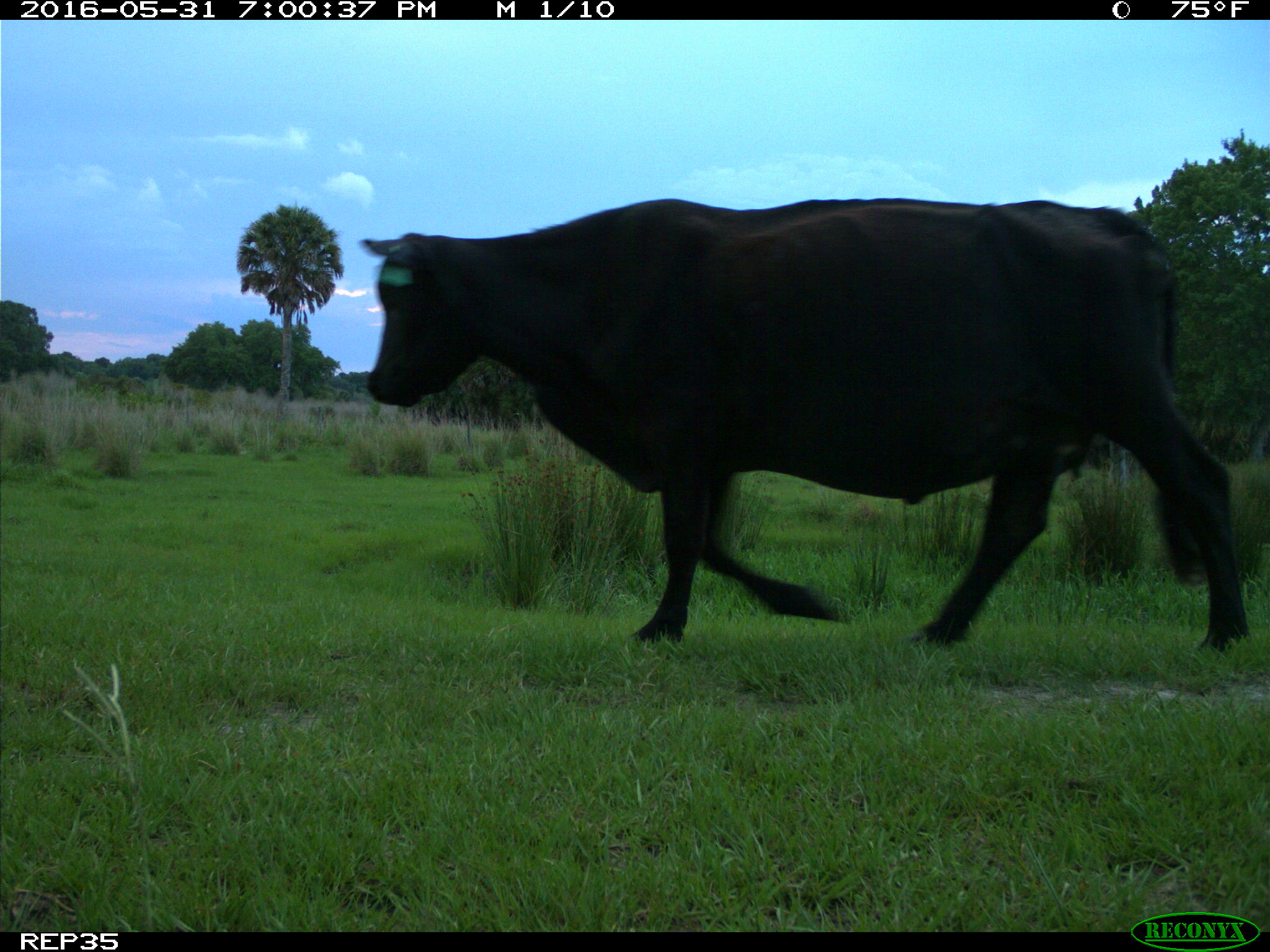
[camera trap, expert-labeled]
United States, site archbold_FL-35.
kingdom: Animalia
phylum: Chordata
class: Mammalia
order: Artiodactyla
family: Bovidae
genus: Bos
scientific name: Bos taurus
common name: domestic cow